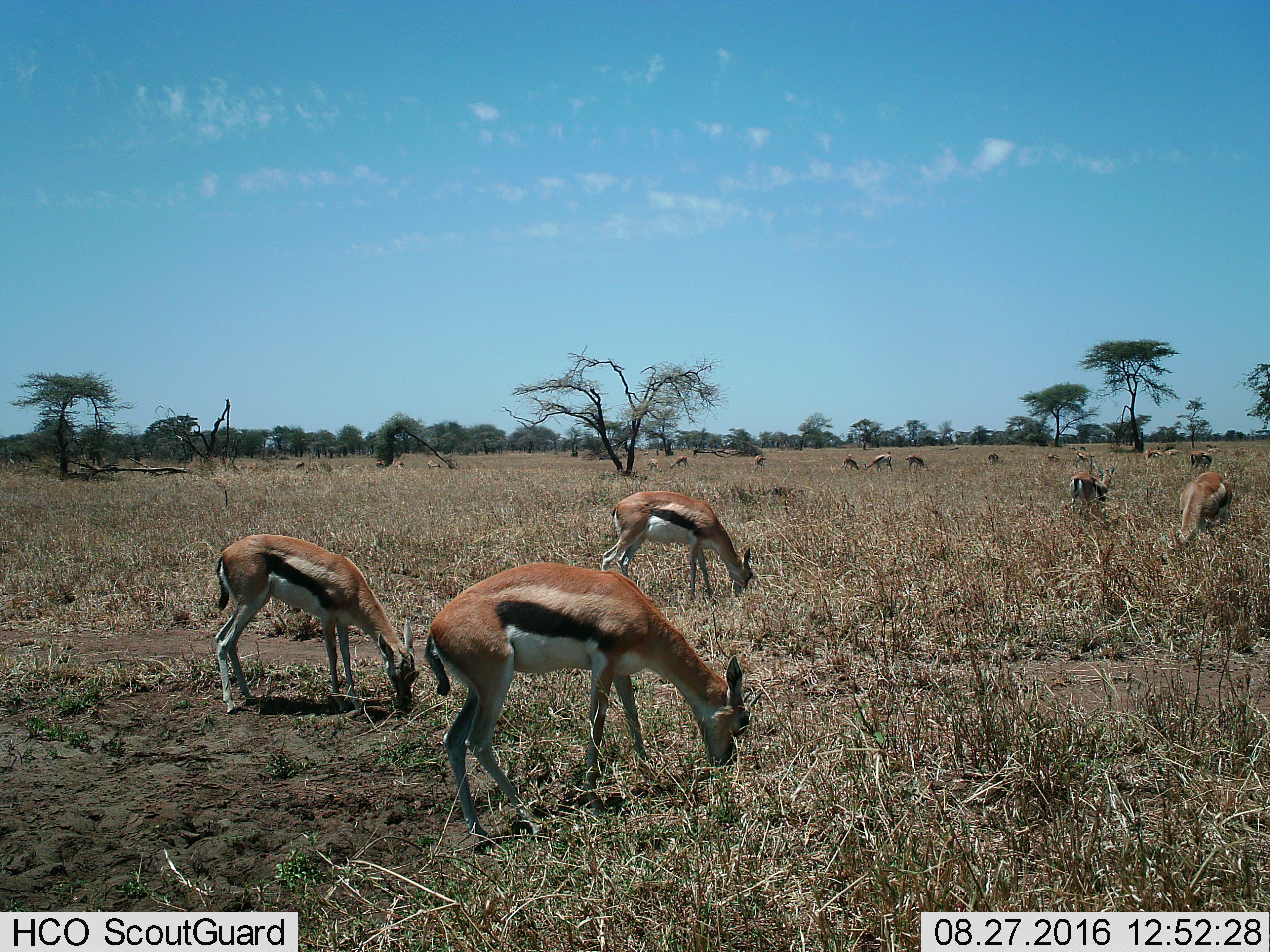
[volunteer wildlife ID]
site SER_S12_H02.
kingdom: Animalia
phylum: Chordata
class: Mammalia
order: Artiodactyla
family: Bovidae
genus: Eudorcas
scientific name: Eudorcas thomsonii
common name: thomson's gazelle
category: gazellethomsons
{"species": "gazellethomsons (thomson's gazelle) (Eudorcas thomsonii)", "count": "11-50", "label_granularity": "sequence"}